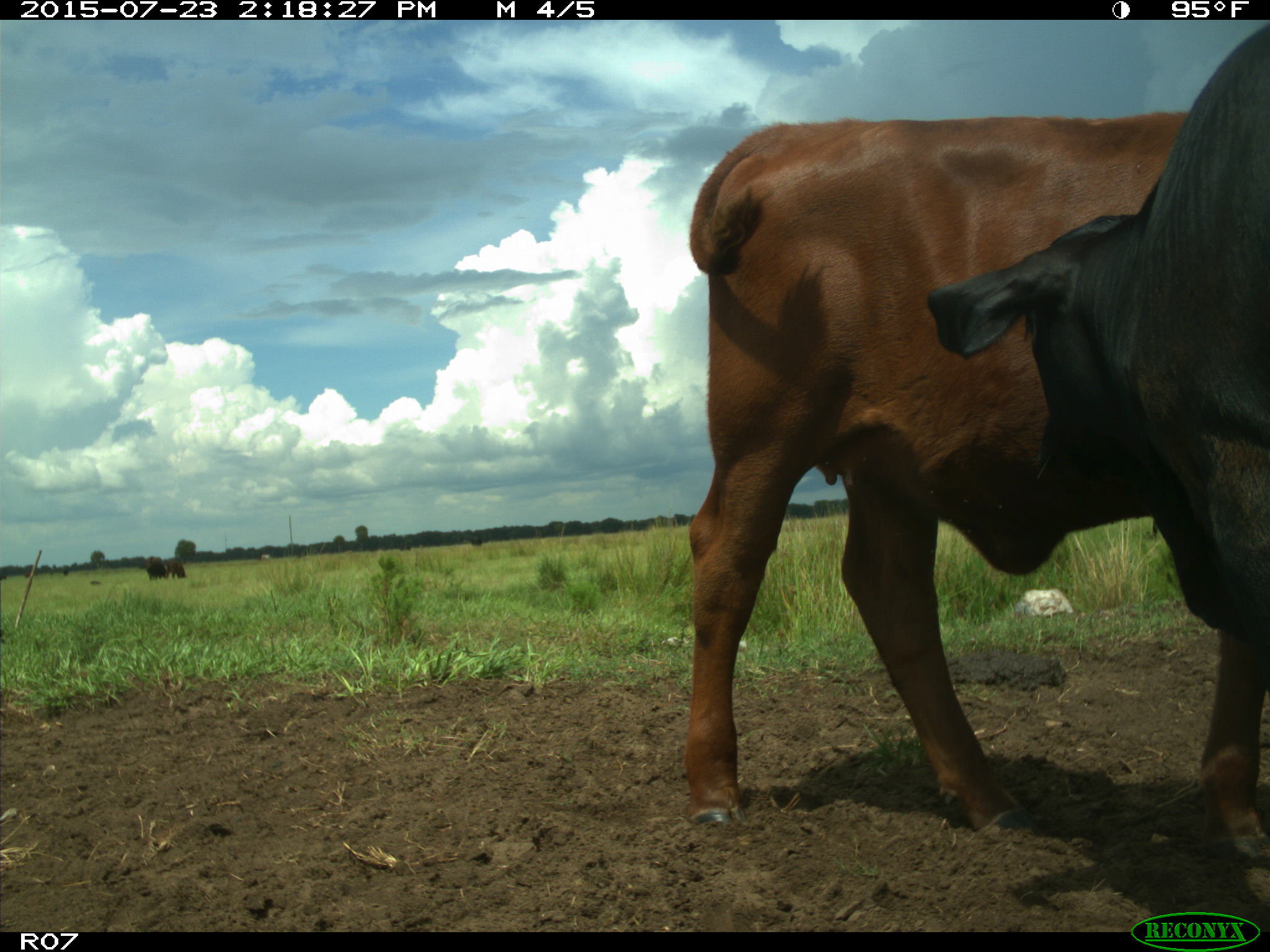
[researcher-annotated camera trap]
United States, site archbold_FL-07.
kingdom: Animalia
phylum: Chordata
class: Mammalia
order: Artiodactyla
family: Bovidae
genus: Bos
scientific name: Bos taurus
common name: domestic cow